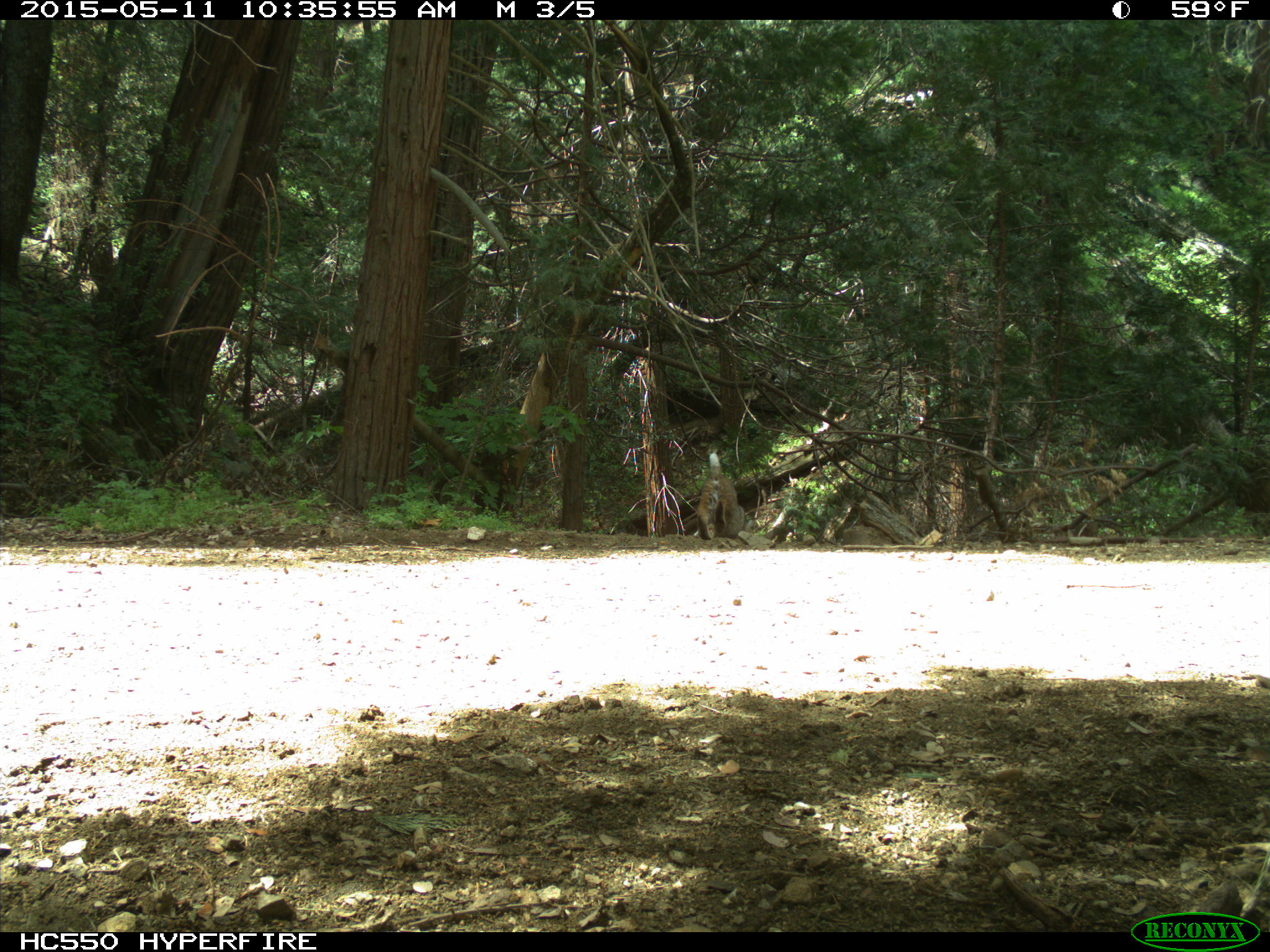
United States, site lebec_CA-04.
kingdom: Animalia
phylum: Chordata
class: Mammalia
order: Carnivora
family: Felidae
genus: Lynx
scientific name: Lynx rufus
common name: bobcat